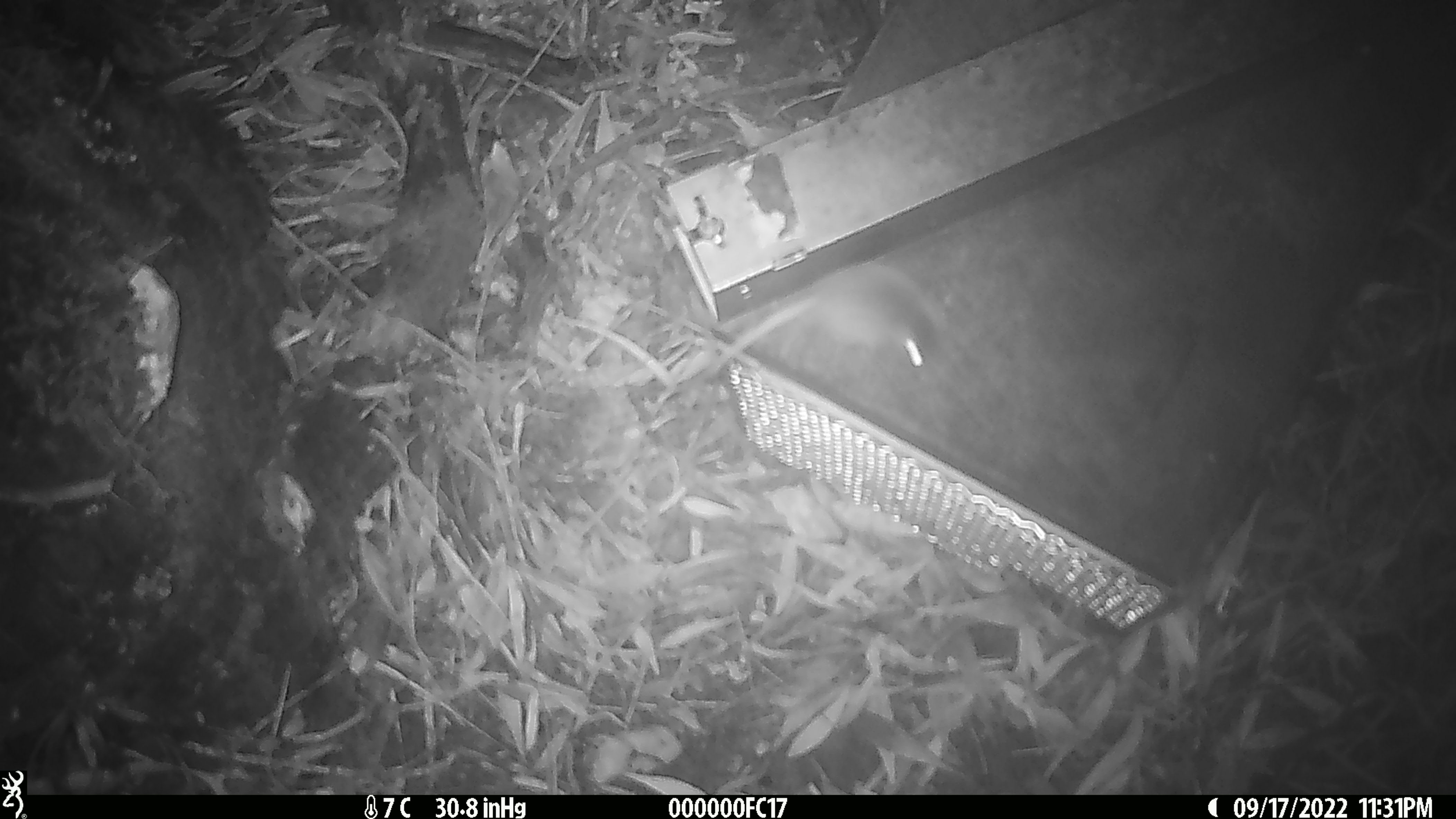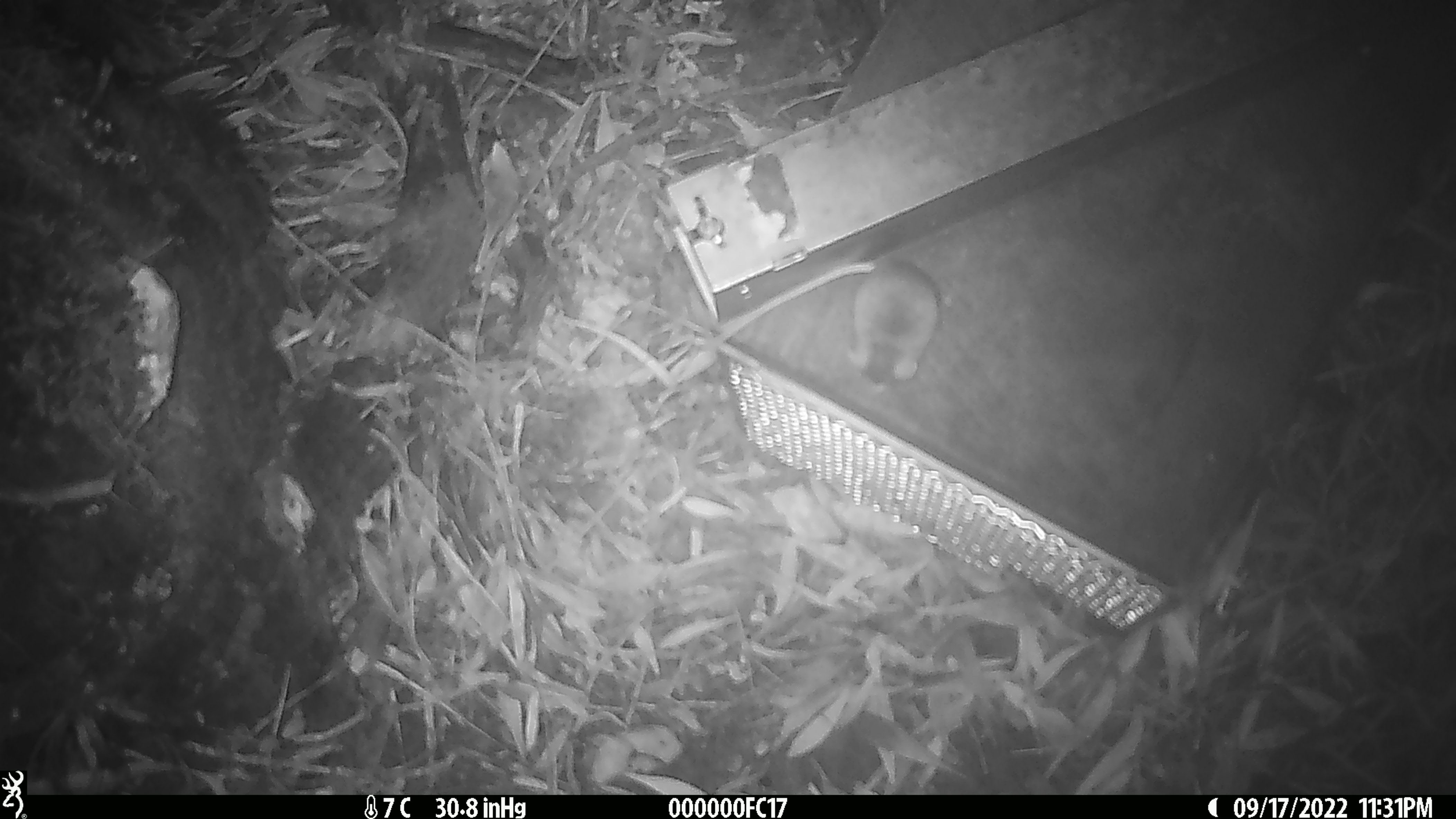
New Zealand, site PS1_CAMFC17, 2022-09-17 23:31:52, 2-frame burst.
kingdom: Animalia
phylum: Chordata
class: Mammalia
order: Rodentia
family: Muridae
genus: Mus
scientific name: Mus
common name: mouse